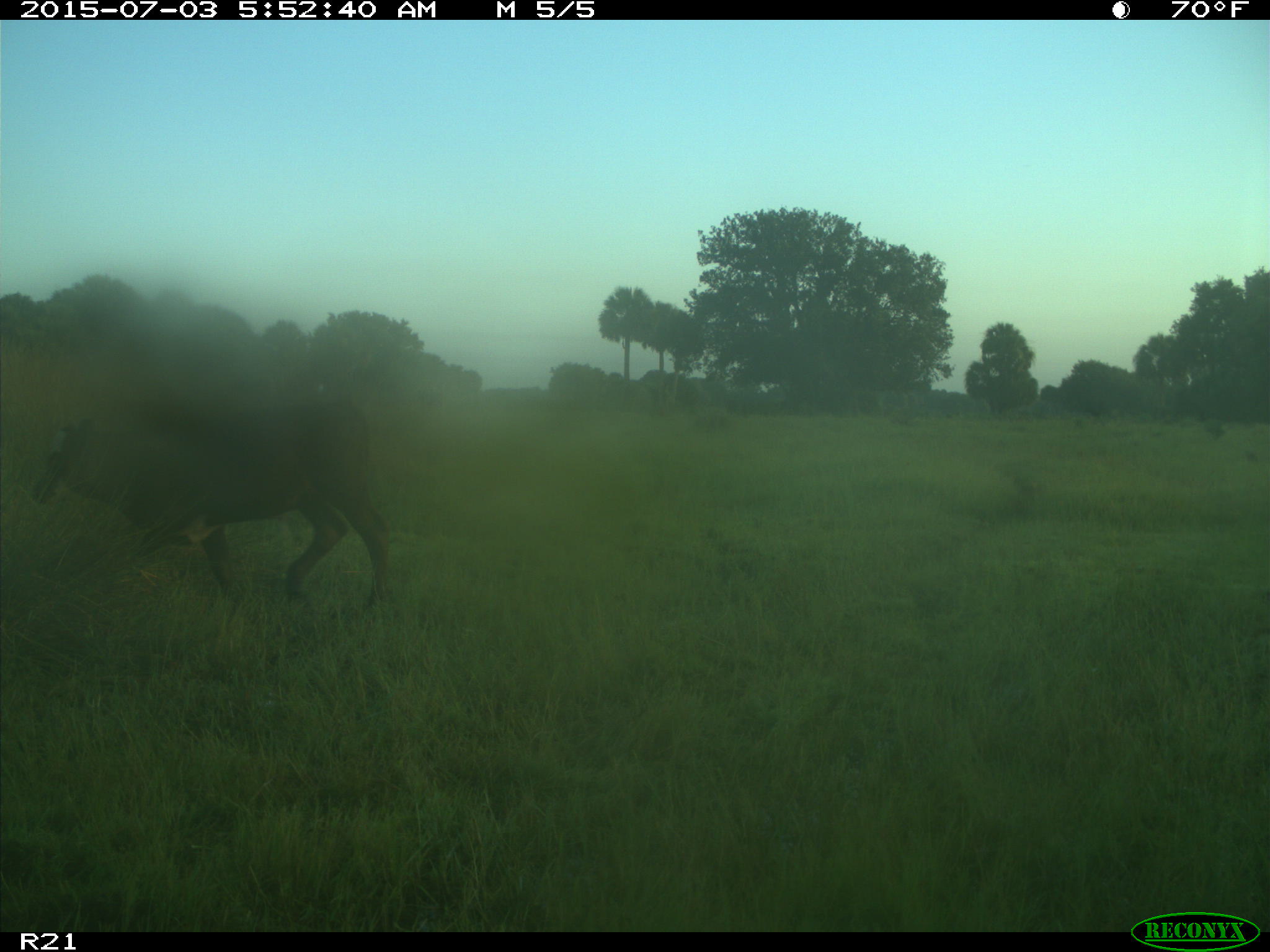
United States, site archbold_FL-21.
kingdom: Animalia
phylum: Chordata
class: Mammalia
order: Artiodactyla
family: Bovidae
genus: Bos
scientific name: Bos taurus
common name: domestic cow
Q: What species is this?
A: Bos taurus (domestic cow).